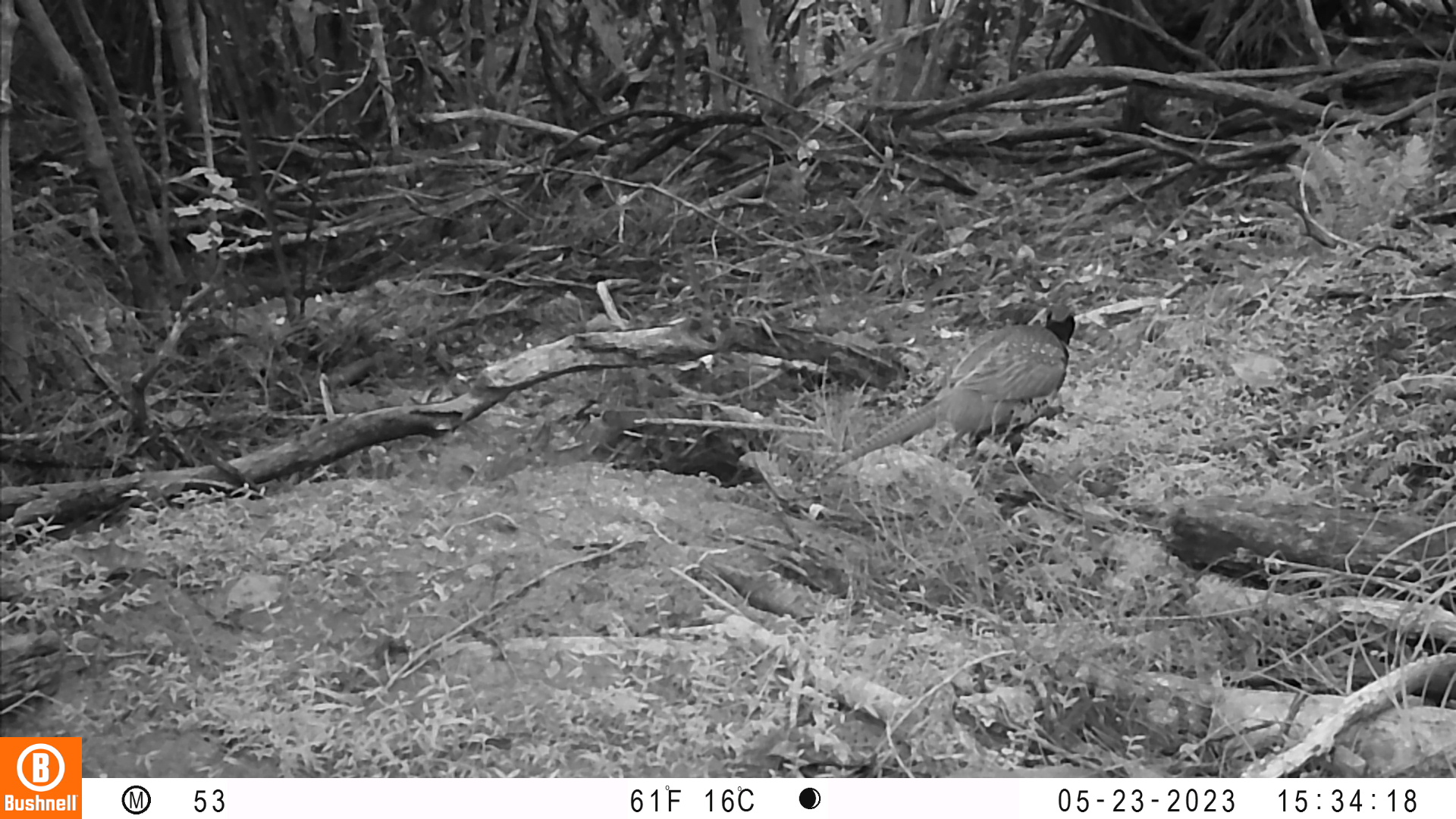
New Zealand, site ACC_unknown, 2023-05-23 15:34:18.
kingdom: Animalia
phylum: Chordata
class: Aves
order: Galliformes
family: Phasianidae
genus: Phasianus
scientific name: Phasianus colchicus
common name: common pheasant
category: pheasant